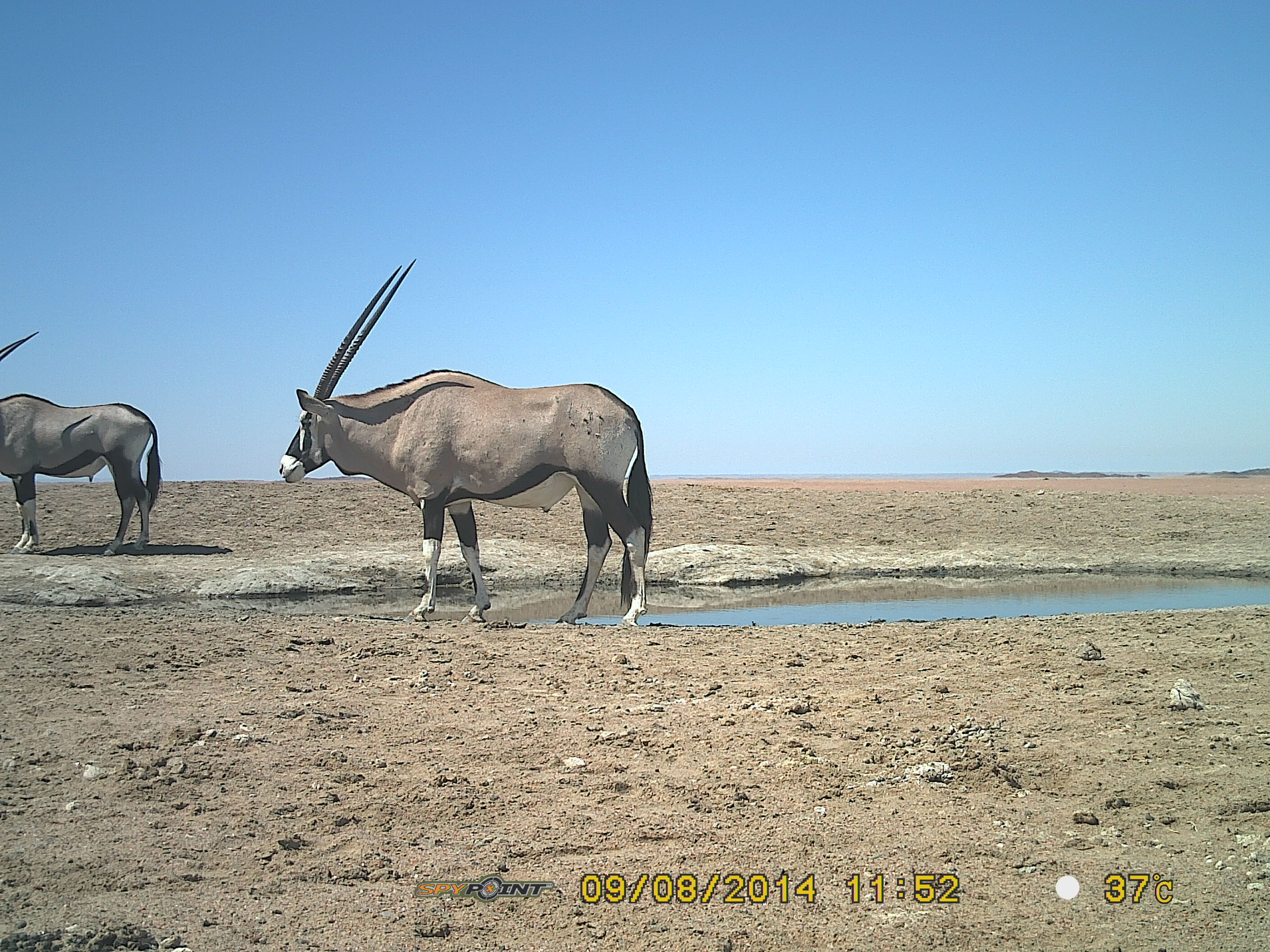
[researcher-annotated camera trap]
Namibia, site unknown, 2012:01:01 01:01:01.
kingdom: Animalia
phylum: Chordata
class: Mammalia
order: Artiodactyla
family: Bovidae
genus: Oryx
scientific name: Oryx gazella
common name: gemsbok